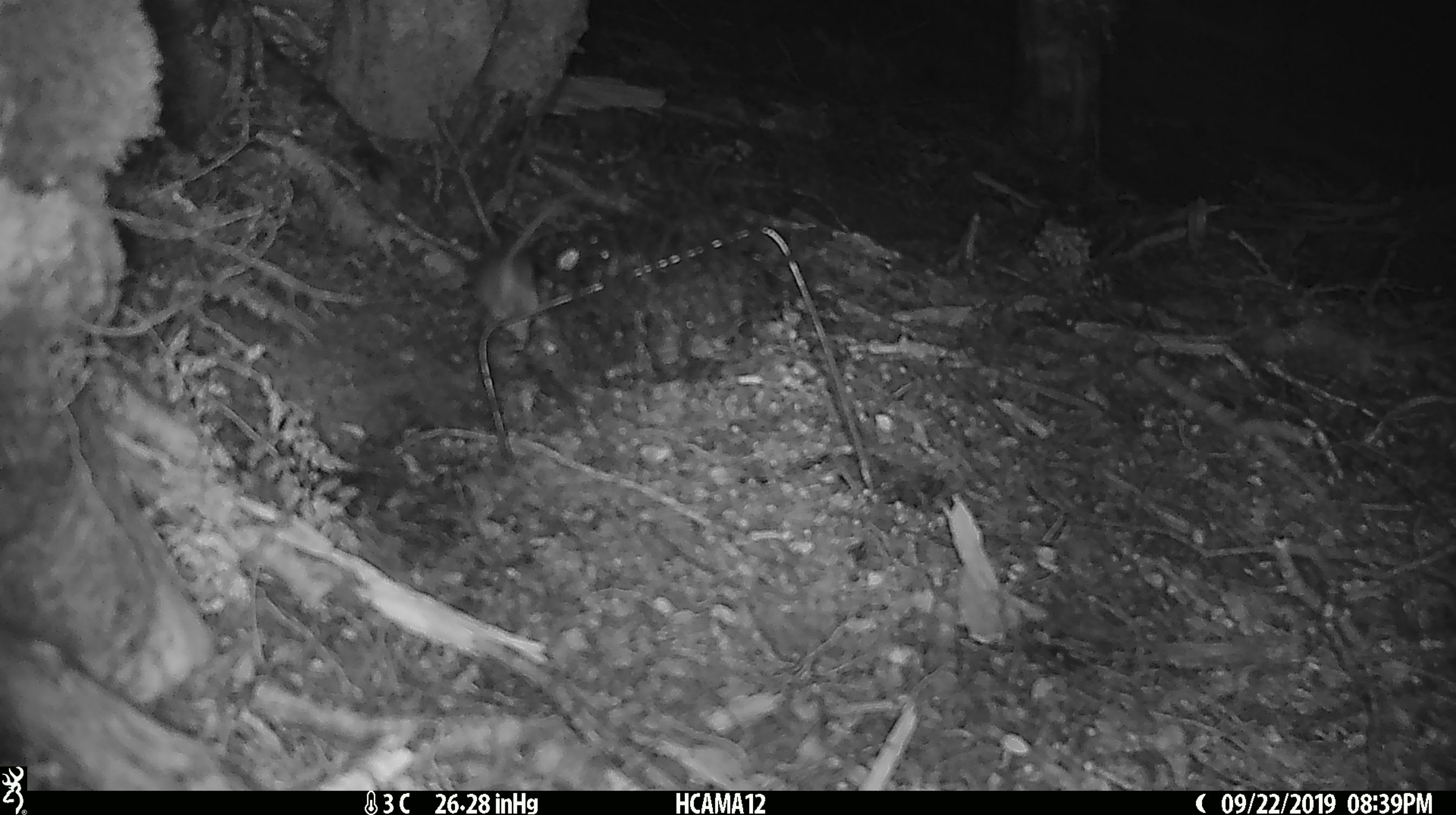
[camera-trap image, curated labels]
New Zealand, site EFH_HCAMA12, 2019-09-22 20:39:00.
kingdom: Animalia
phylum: Chordata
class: Mammalia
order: Rodentia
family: Muridae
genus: Mus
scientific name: Mus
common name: mouse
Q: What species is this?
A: Mouse (Mus).